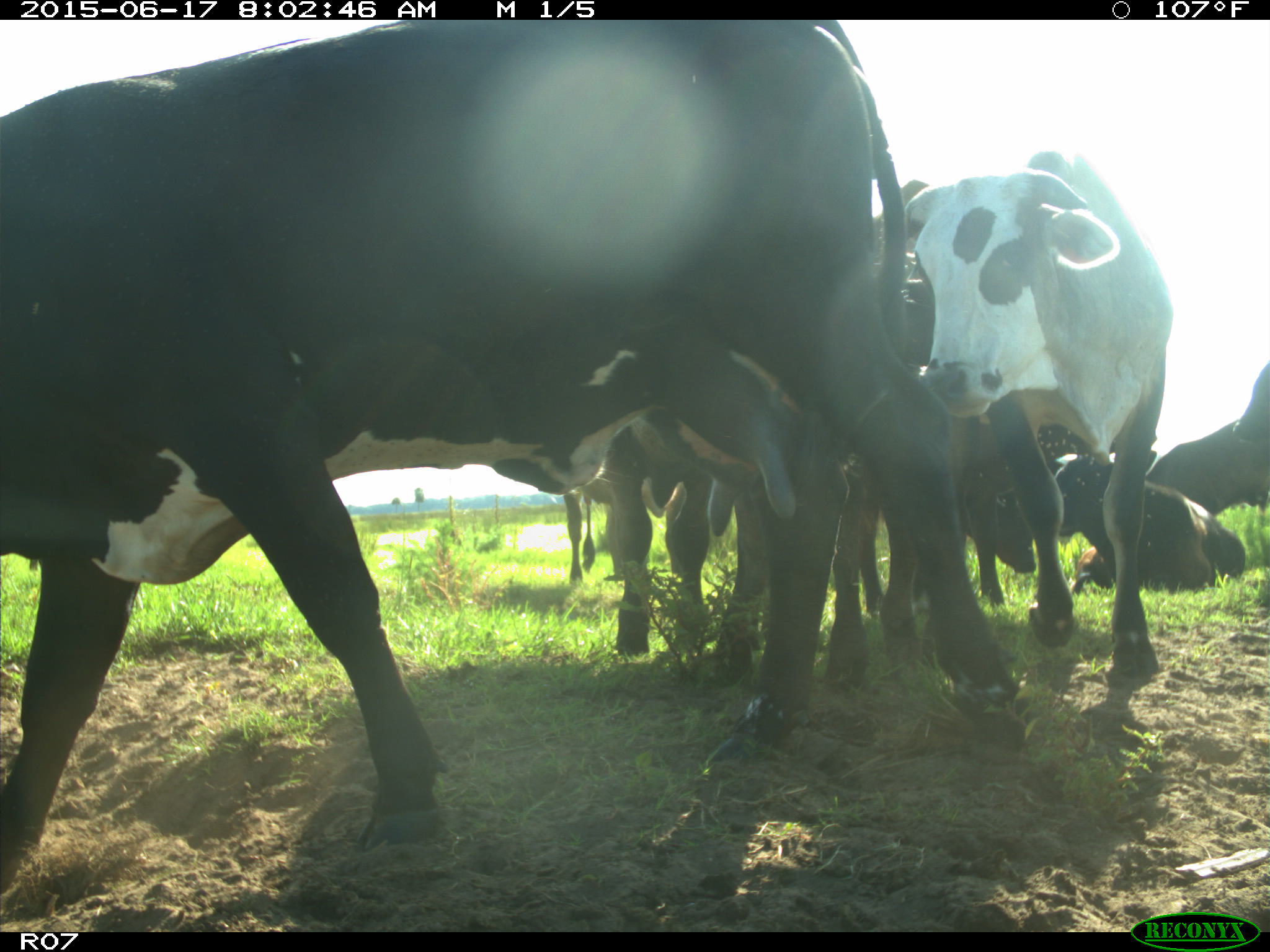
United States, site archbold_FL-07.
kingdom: Animalia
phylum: Chordata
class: Mammalia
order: Artiodactyla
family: Bovidae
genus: Bos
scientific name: Bos taurus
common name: domestic cow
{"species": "Bos taurus (domestic cow)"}